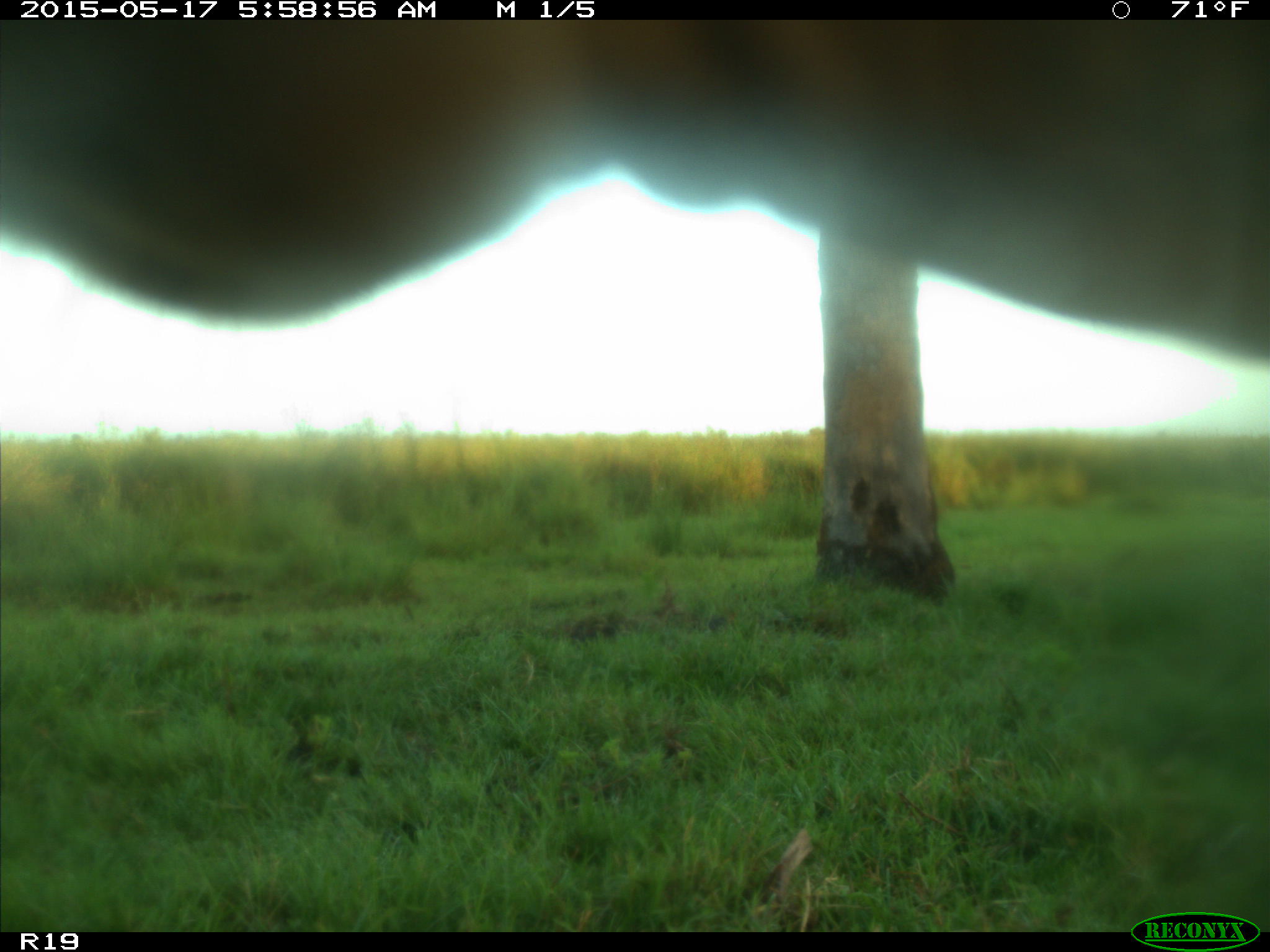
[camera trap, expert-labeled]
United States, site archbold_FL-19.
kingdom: Animalia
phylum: Chordata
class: Mammalia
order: Artiodactyla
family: Bovidae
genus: Bos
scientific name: Bos taurus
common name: domestic cow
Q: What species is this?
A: Bos taurus (domestic cow).